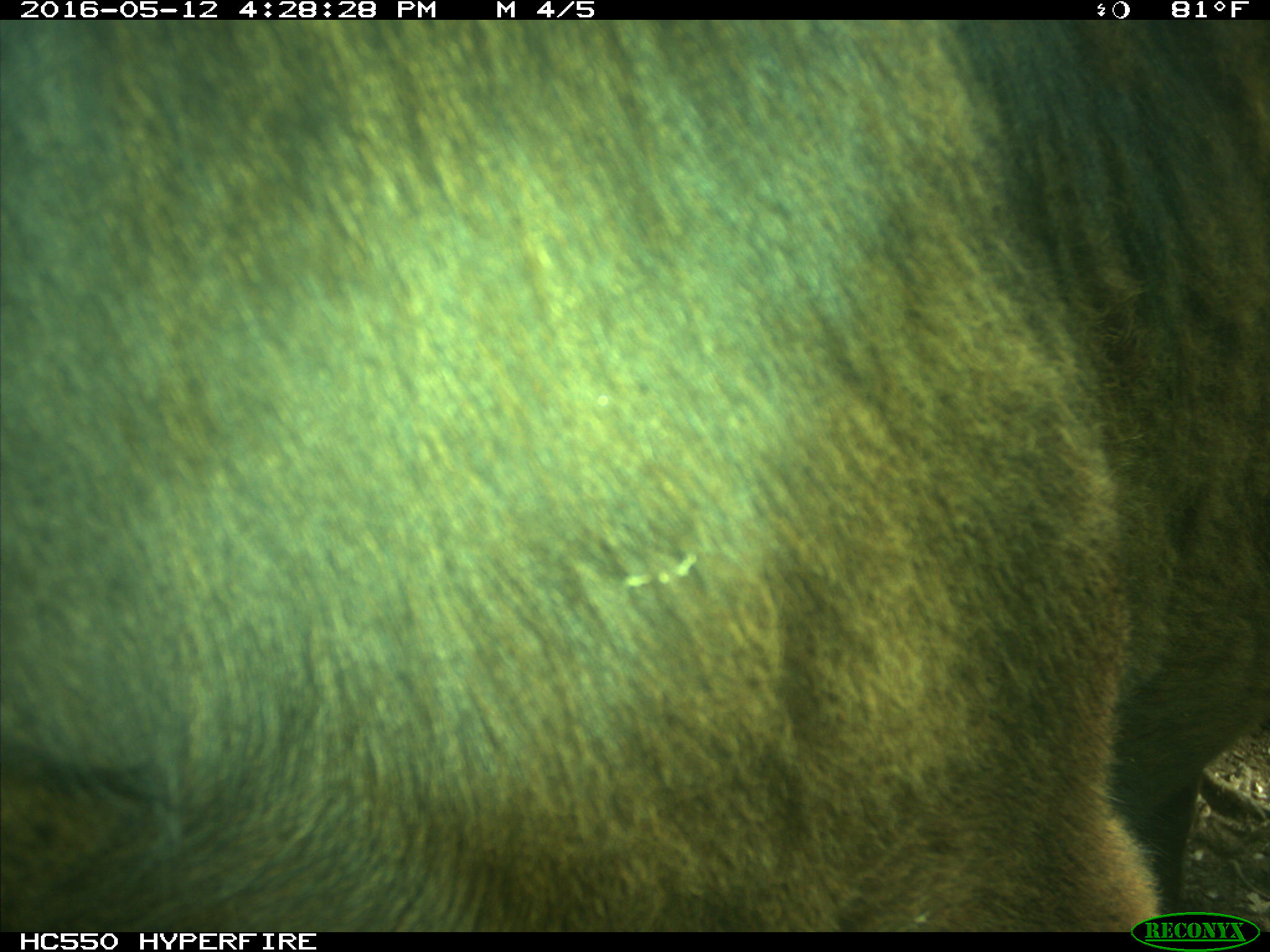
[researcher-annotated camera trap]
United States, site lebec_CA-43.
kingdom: Animalia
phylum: Chordata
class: Mammalia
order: Artiodactyla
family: Bovidae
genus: Bos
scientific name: Bos taurus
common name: domestic cow